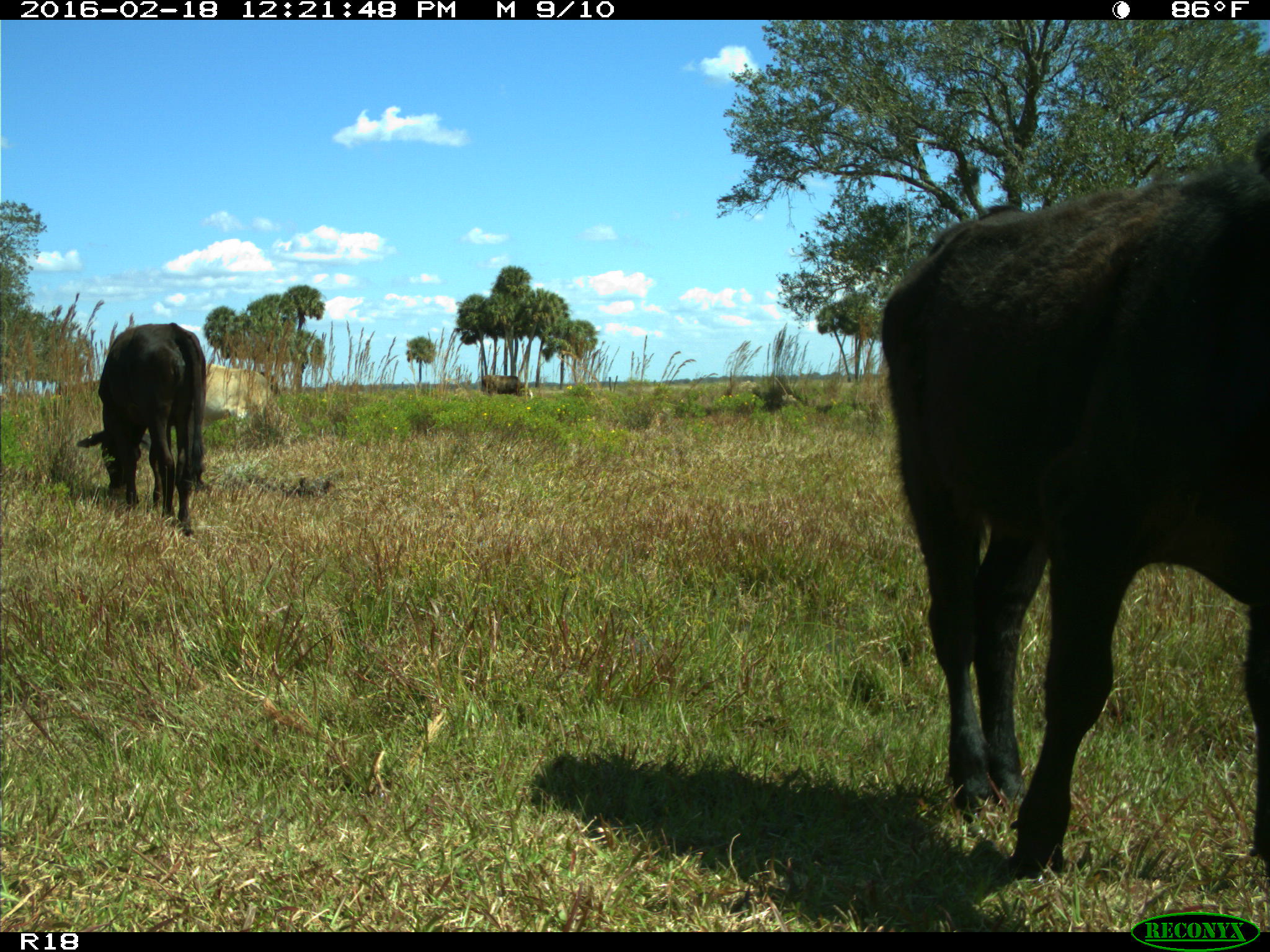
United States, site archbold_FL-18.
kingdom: Animalia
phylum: Chordata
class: Mammalia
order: Artiodactyla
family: Bovidae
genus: Bos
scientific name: Bos taurus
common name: domestic cow